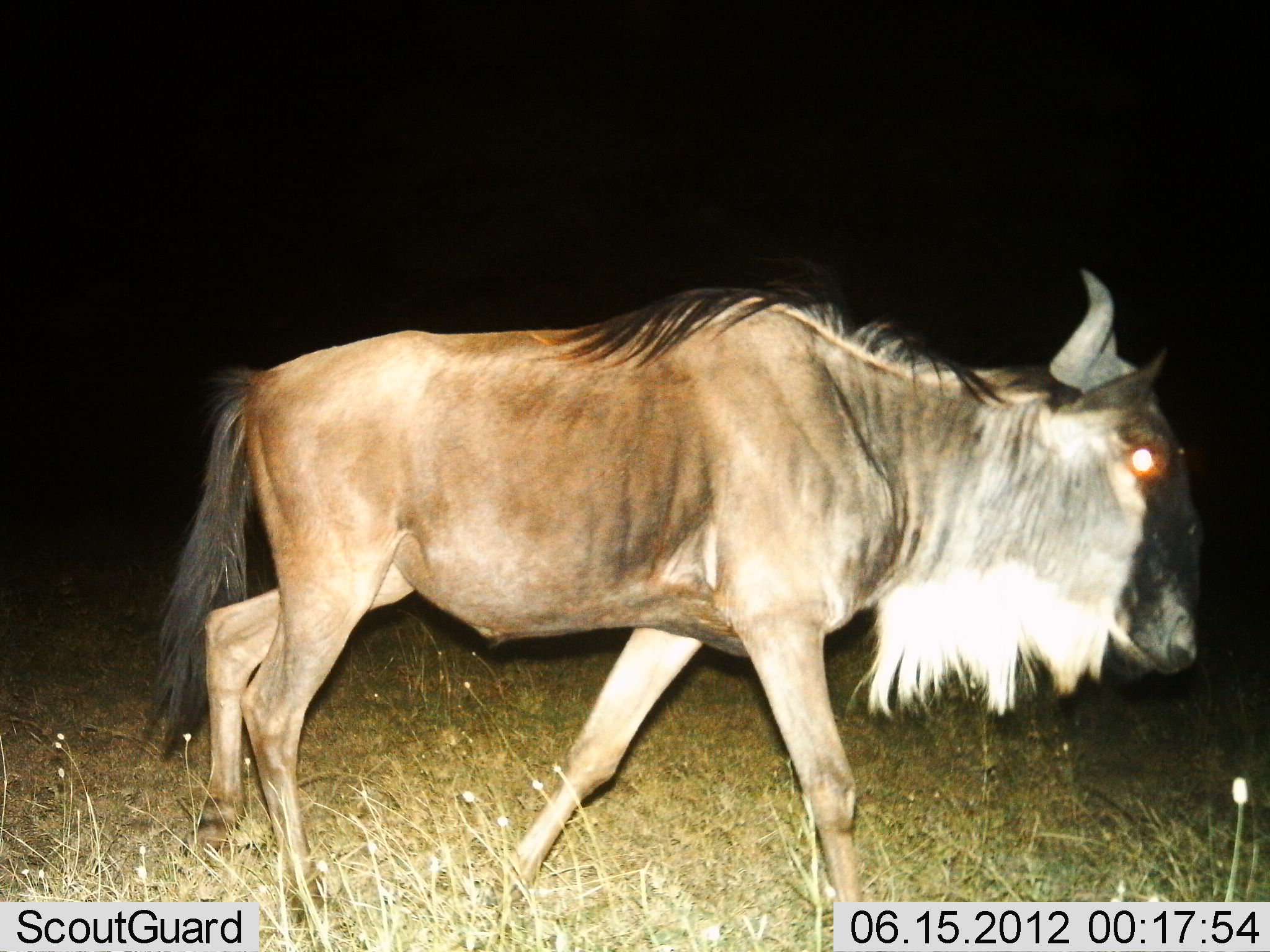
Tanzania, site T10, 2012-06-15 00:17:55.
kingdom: Animalia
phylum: Chordata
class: Mammalia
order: Artiodactyla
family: Bovidae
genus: Connochaetes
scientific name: Connochaetes taurinus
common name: blue wildebeest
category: wildebeest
Wildebeest (blue wildebeest) (Connochaetes taurinus), count 1. Behavior (volunteer vote fractions): standing 30%, resting 0%, moving 80%, interacting 0%. Young present (vote fraction): 0%. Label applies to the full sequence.